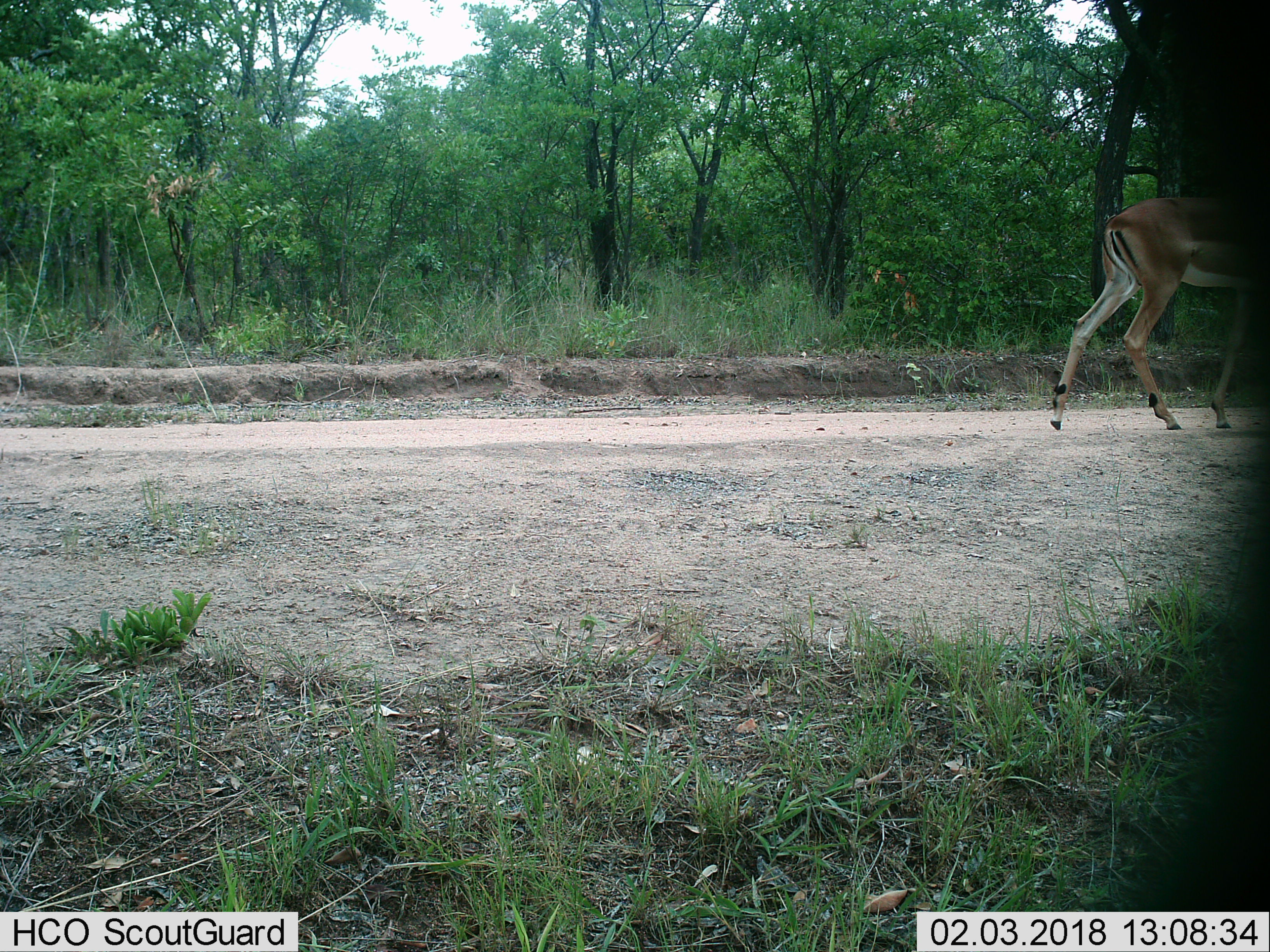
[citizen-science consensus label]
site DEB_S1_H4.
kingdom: Animalia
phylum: Chordata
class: Mammalia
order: Artiodactyla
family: Bovidae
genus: Aepyceros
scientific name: Aepyceros melampus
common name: impala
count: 1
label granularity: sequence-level